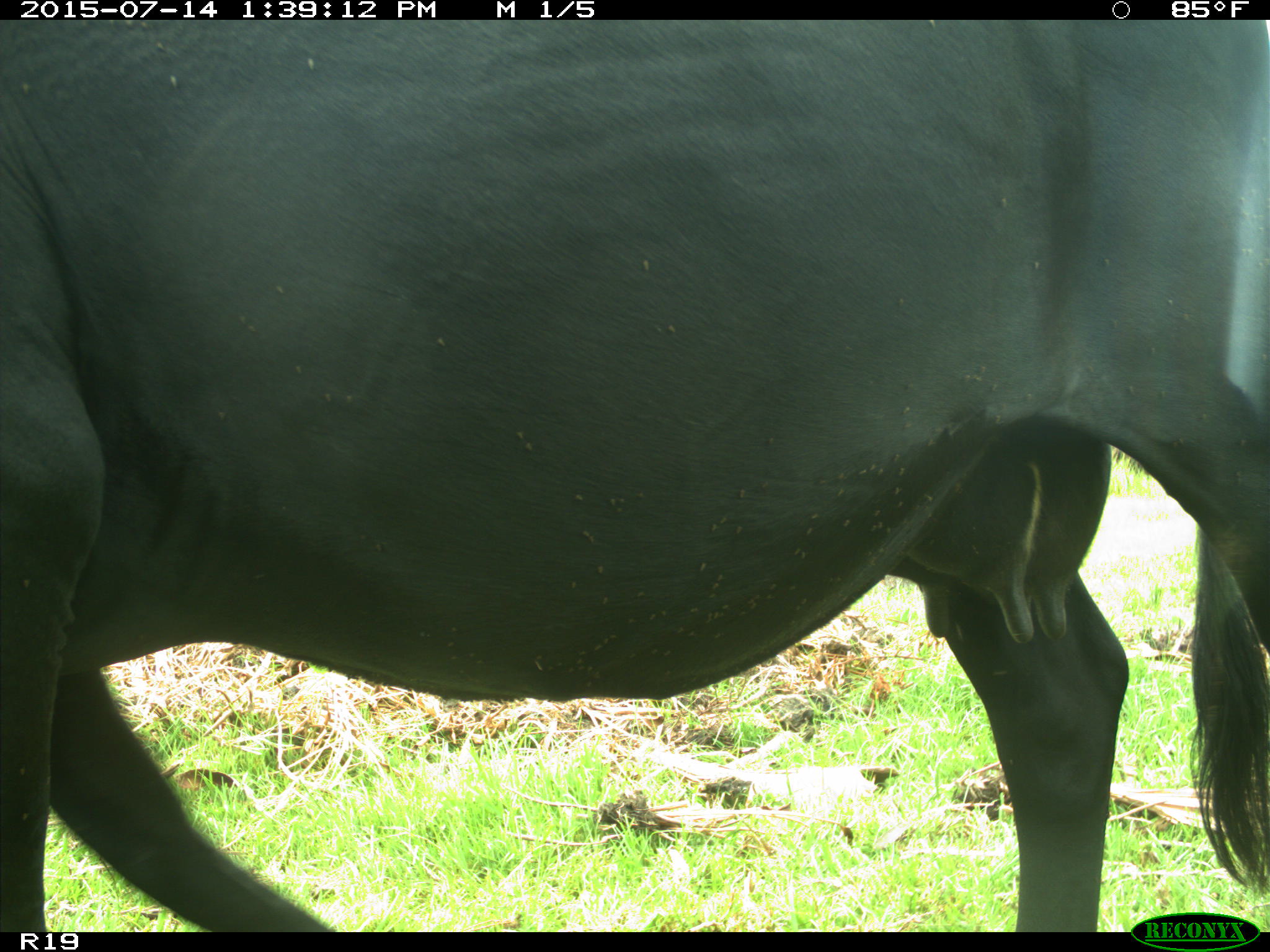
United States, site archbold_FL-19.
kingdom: Animalia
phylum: Chordata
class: Mammalia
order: Artiodactyla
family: Bovidae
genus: Bos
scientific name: Bos taurus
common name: domestic cow